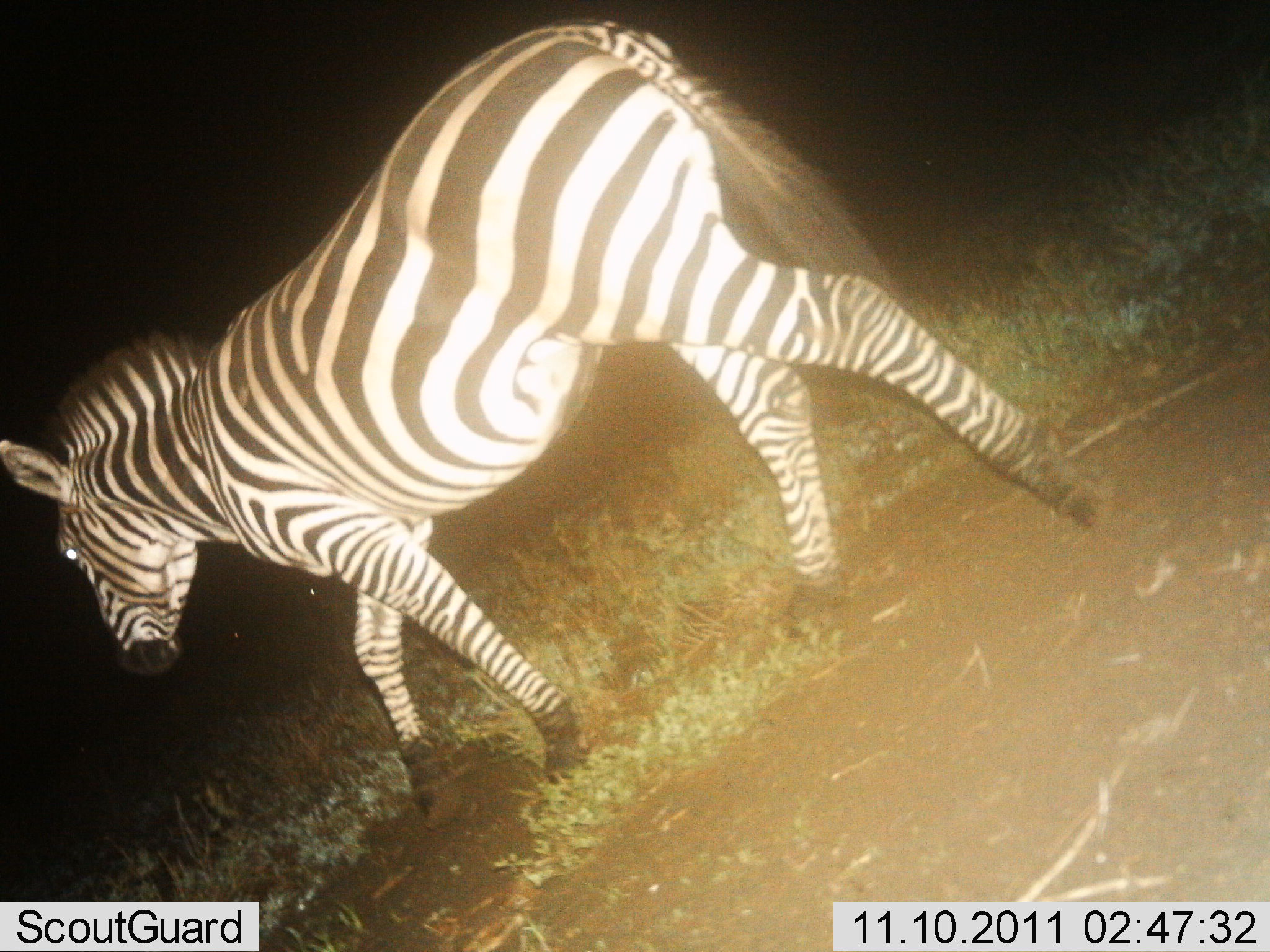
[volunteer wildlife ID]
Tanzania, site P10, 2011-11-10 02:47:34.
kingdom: Animalia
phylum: Chordata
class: Mammalia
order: Perissodactyla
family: Equidae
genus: Equus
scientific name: Equus quagga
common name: plains zebra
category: zebra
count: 1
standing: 6%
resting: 0%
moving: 94%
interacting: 0%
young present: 0%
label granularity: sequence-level